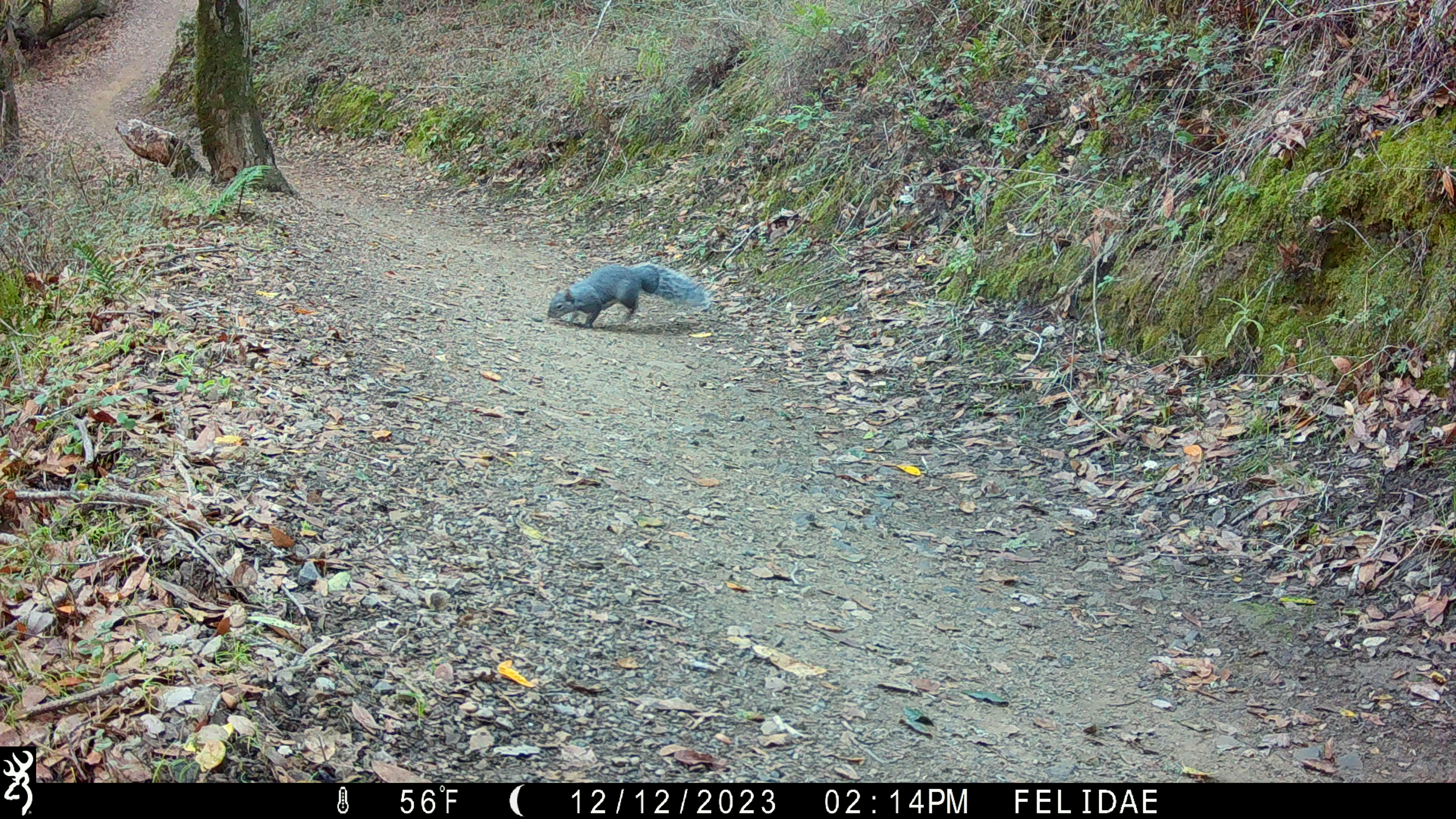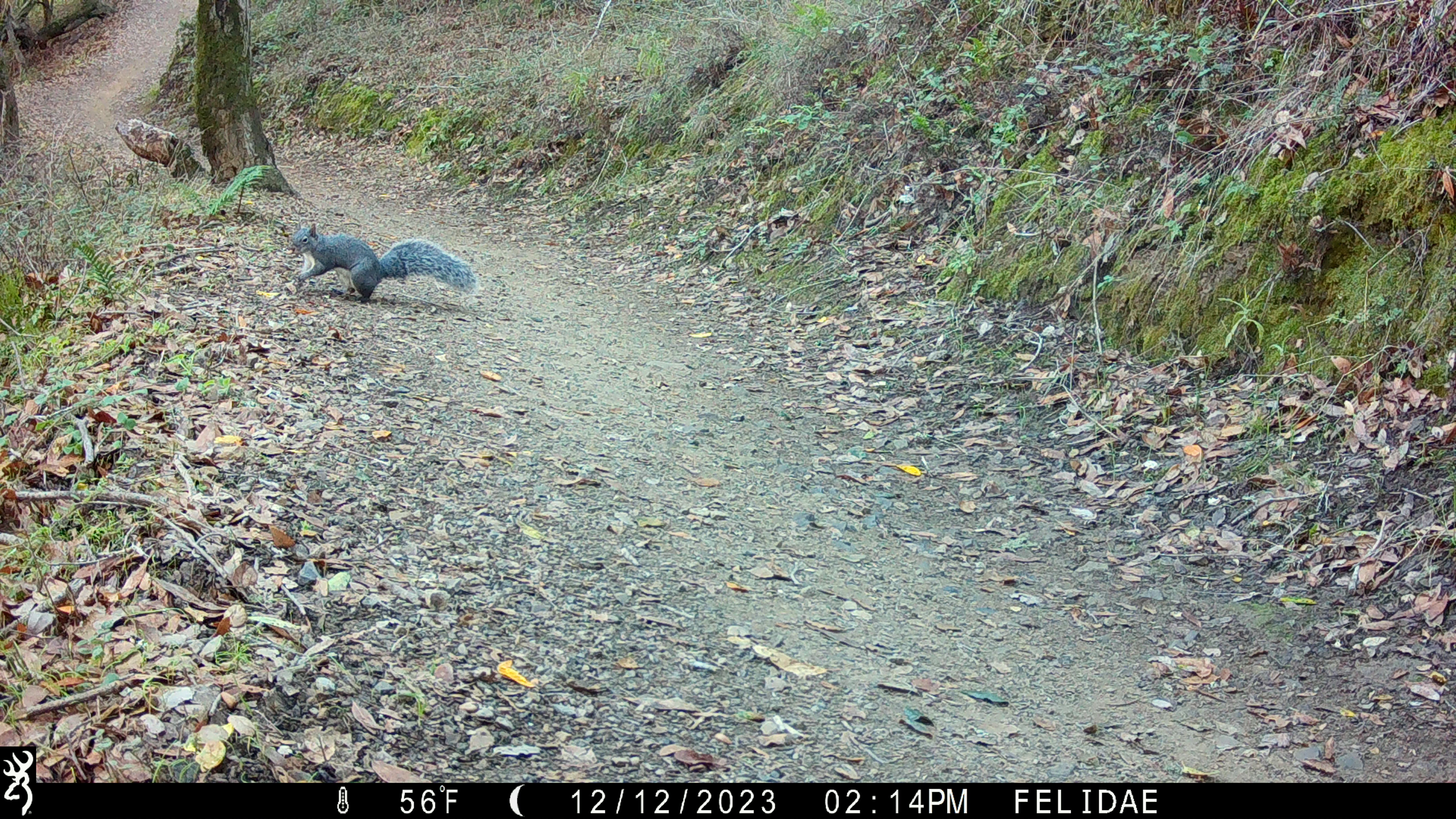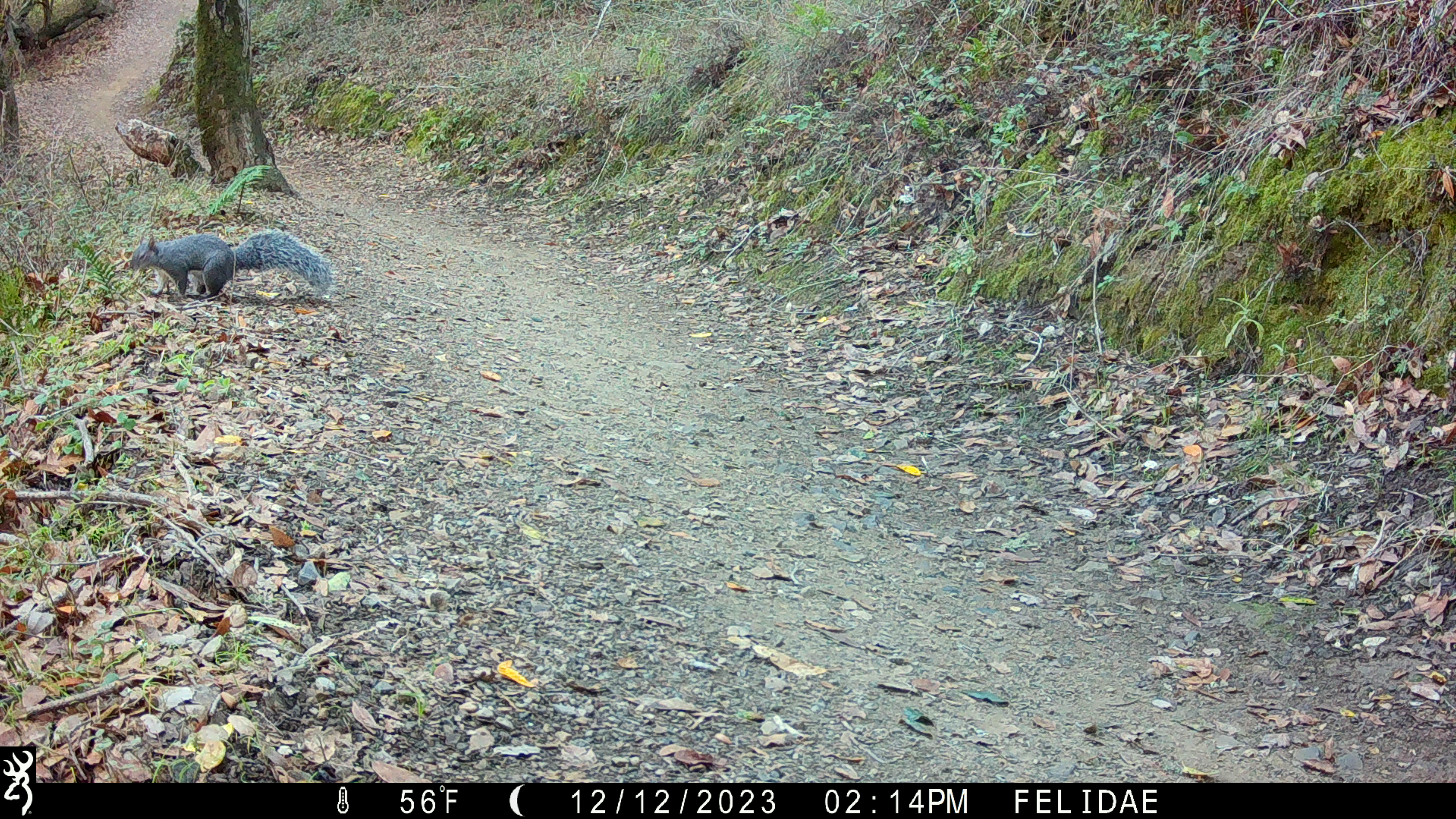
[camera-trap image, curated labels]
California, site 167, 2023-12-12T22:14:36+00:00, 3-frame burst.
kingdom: Animalia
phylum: Chordata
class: Mammalia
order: Rodentia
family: Sciuridae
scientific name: Sciuridae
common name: squirrel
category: unknown squirrel